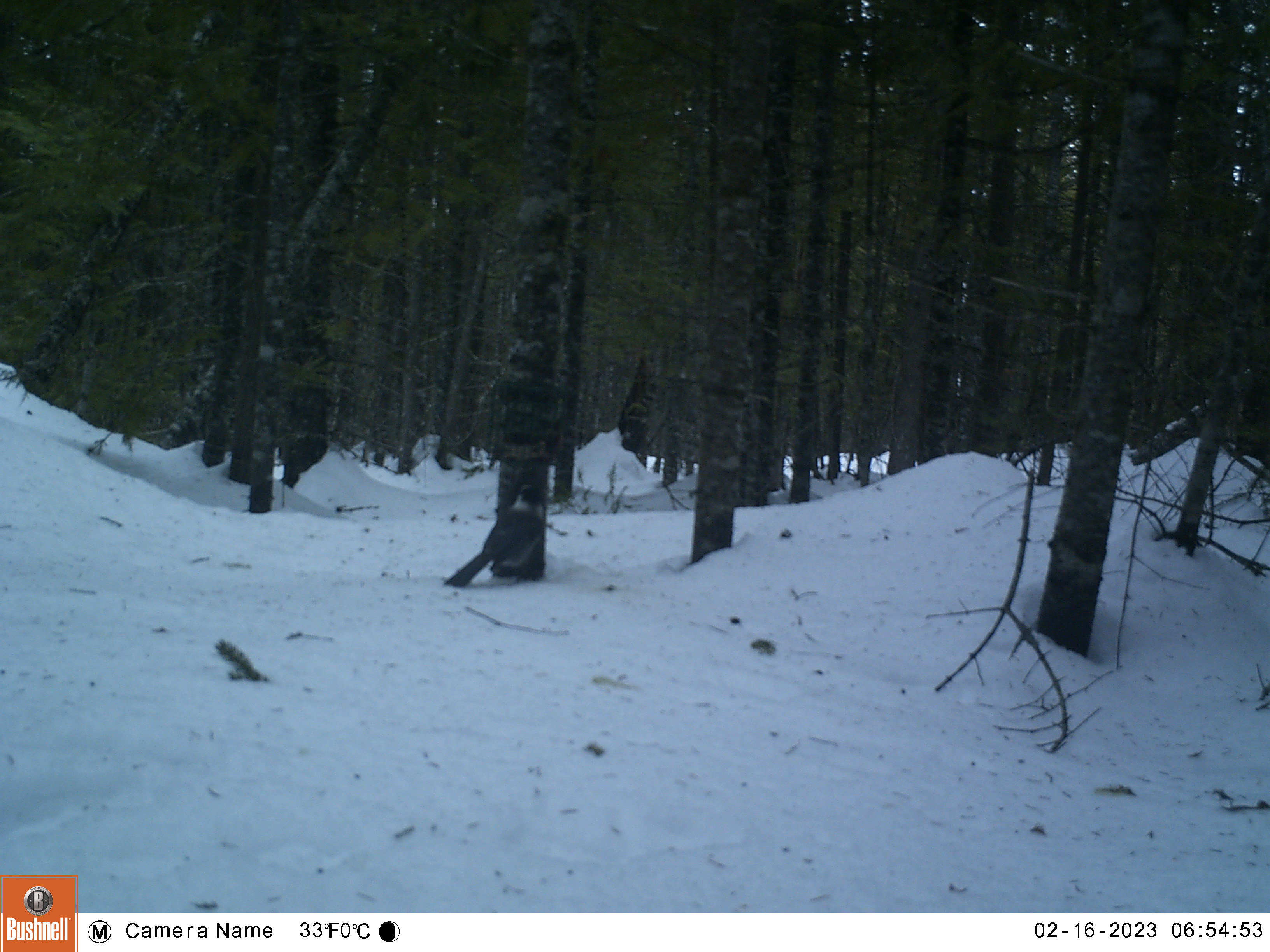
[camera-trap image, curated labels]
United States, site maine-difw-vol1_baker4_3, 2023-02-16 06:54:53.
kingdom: Animalia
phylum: Chordata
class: Aves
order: Passeriformes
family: Corvidae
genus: Perisoreus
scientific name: Perisoreus canadensis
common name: canada jay